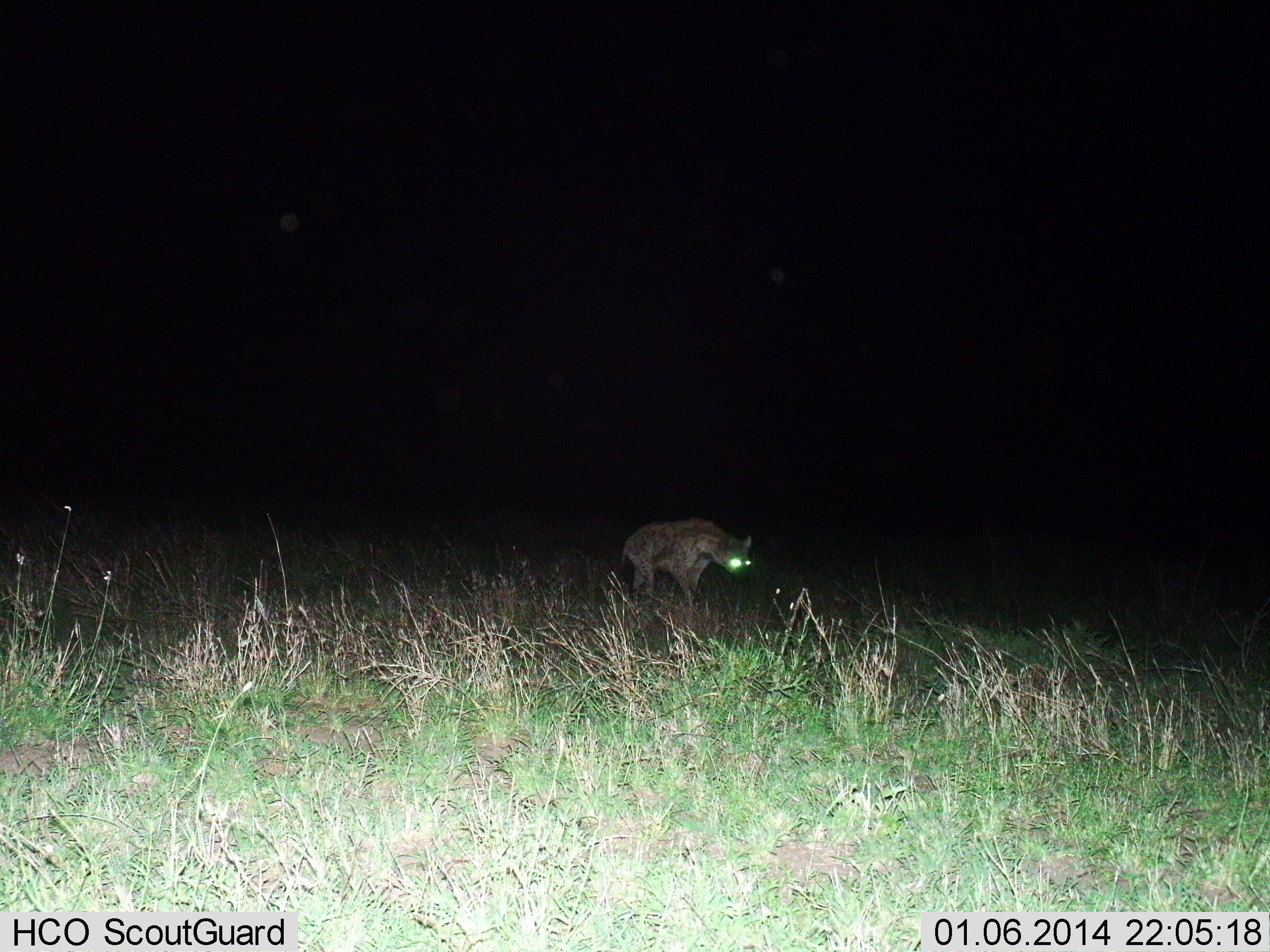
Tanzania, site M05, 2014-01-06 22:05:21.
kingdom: Animalia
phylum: Chordata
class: Mammalia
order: Carnivora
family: Hyaenidae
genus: Crocuta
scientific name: Crocuta crocuta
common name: spotted hyena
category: hyenaspotted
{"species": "hyenaspotted (spotted hyena) (Crocuta crocuta)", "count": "1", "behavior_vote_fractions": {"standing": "40%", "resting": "0%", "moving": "60%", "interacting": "0%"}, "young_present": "0%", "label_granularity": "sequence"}